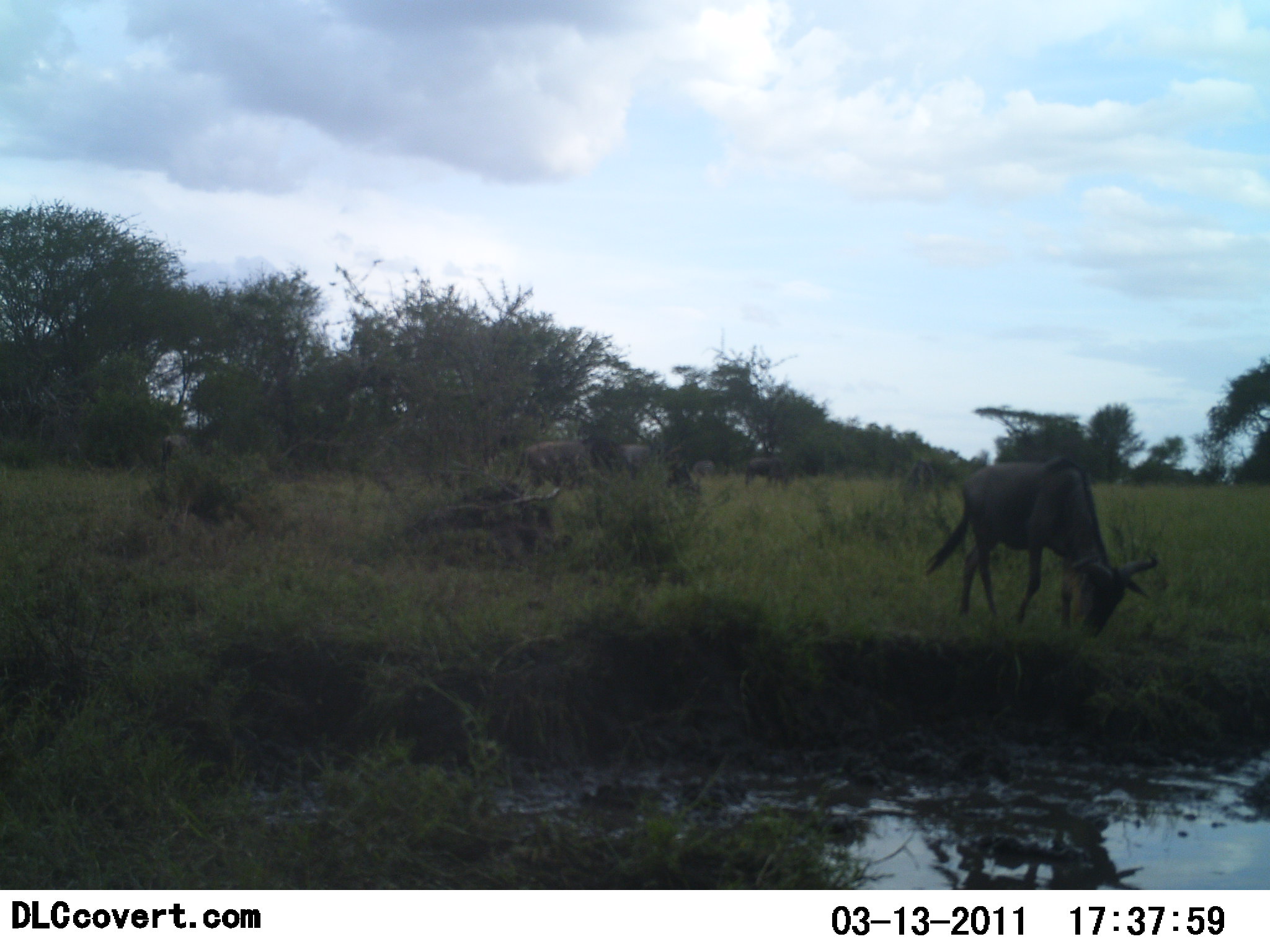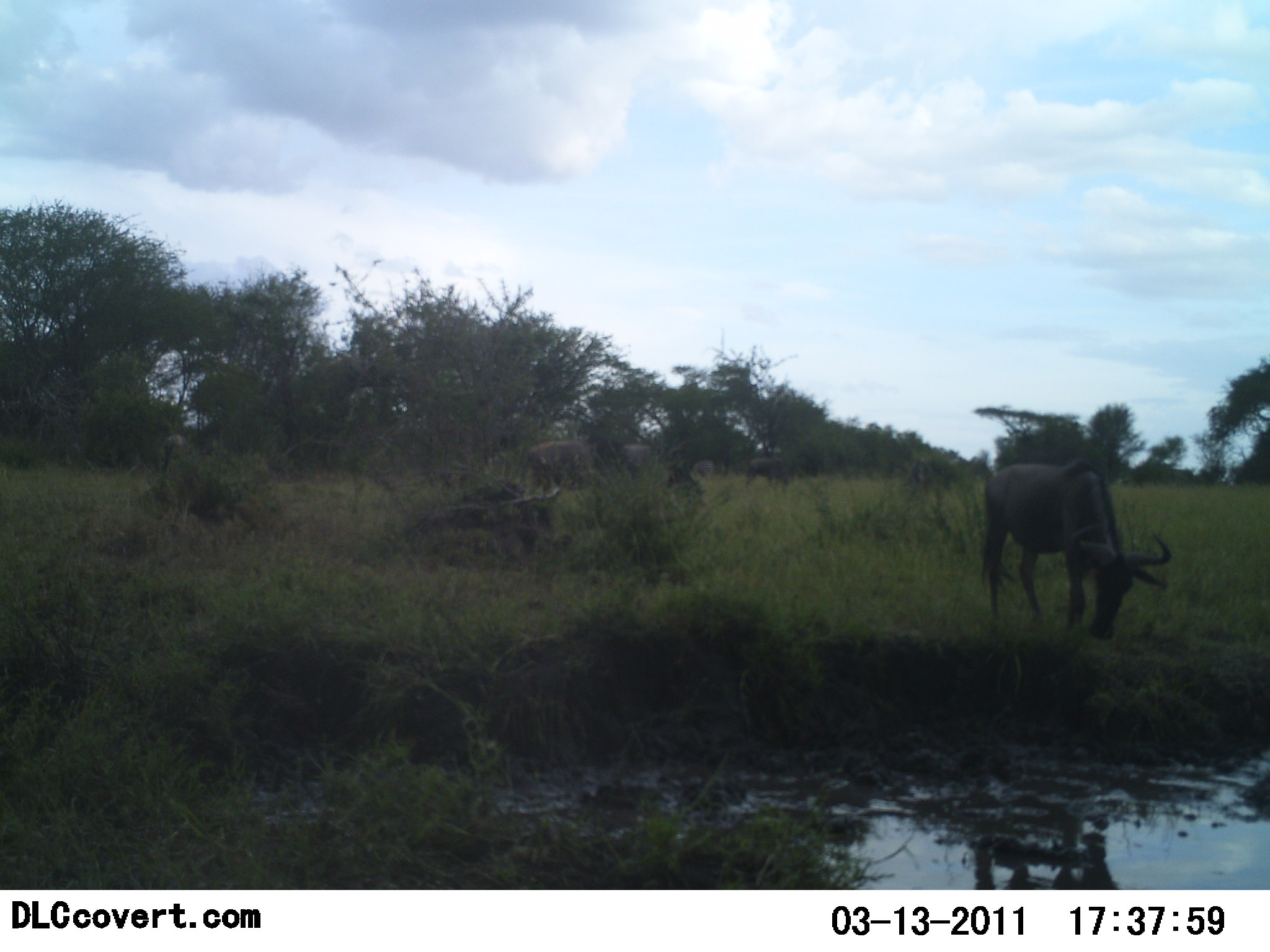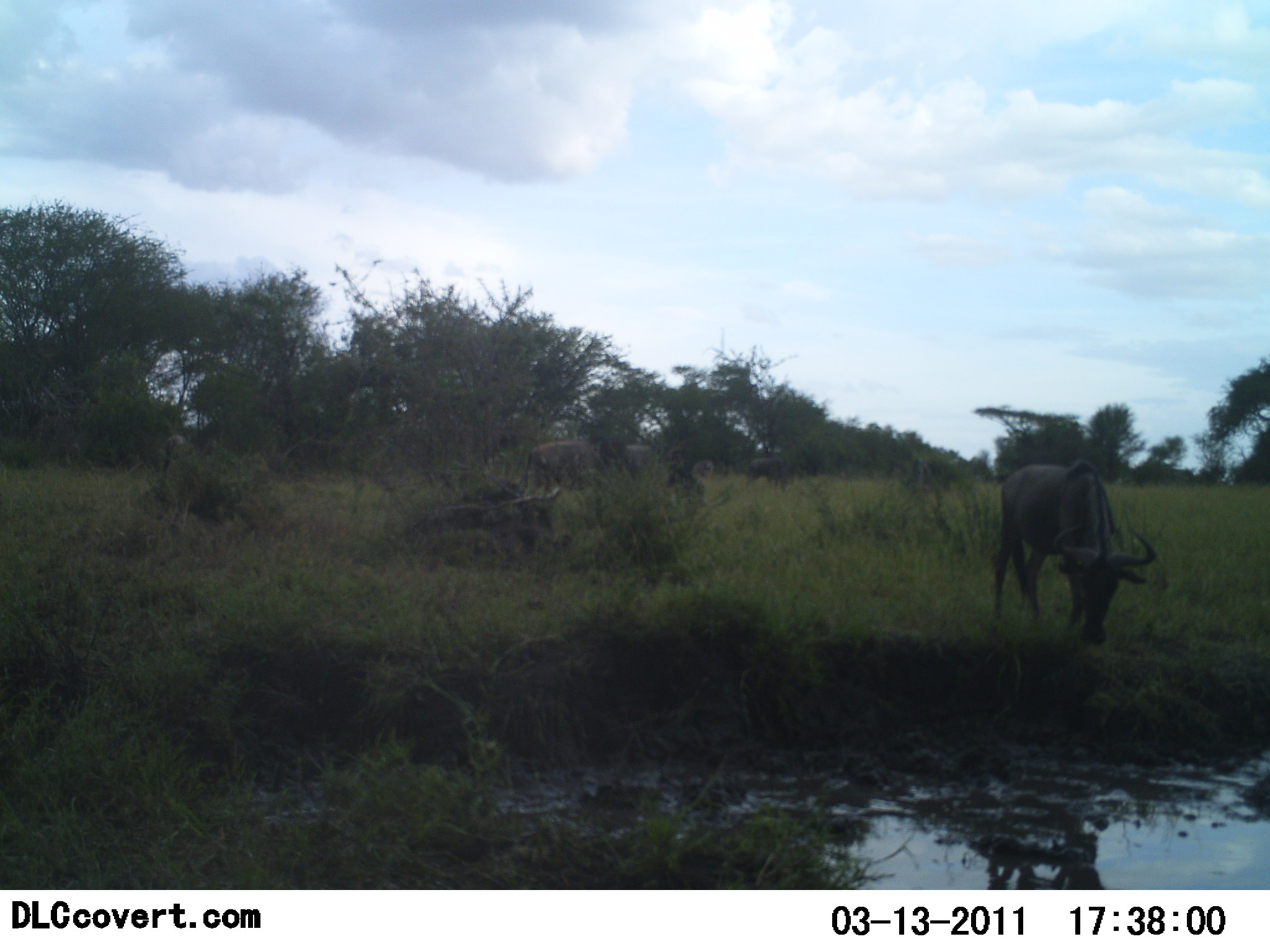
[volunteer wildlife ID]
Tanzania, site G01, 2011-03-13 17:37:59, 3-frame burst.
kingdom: Animalia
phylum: Chordata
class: Mammalia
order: Artiodactyla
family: Bovidae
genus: Connochaetes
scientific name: Connochaetes taurinus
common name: blue wildebeest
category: wildebeest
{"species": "wildebeest (blue wildebeest) (Connochaetes taurinus)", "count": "4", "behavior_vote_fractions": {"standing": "42%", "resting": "0%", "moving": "25%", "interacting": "0%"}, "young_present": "0%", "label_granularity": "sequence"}